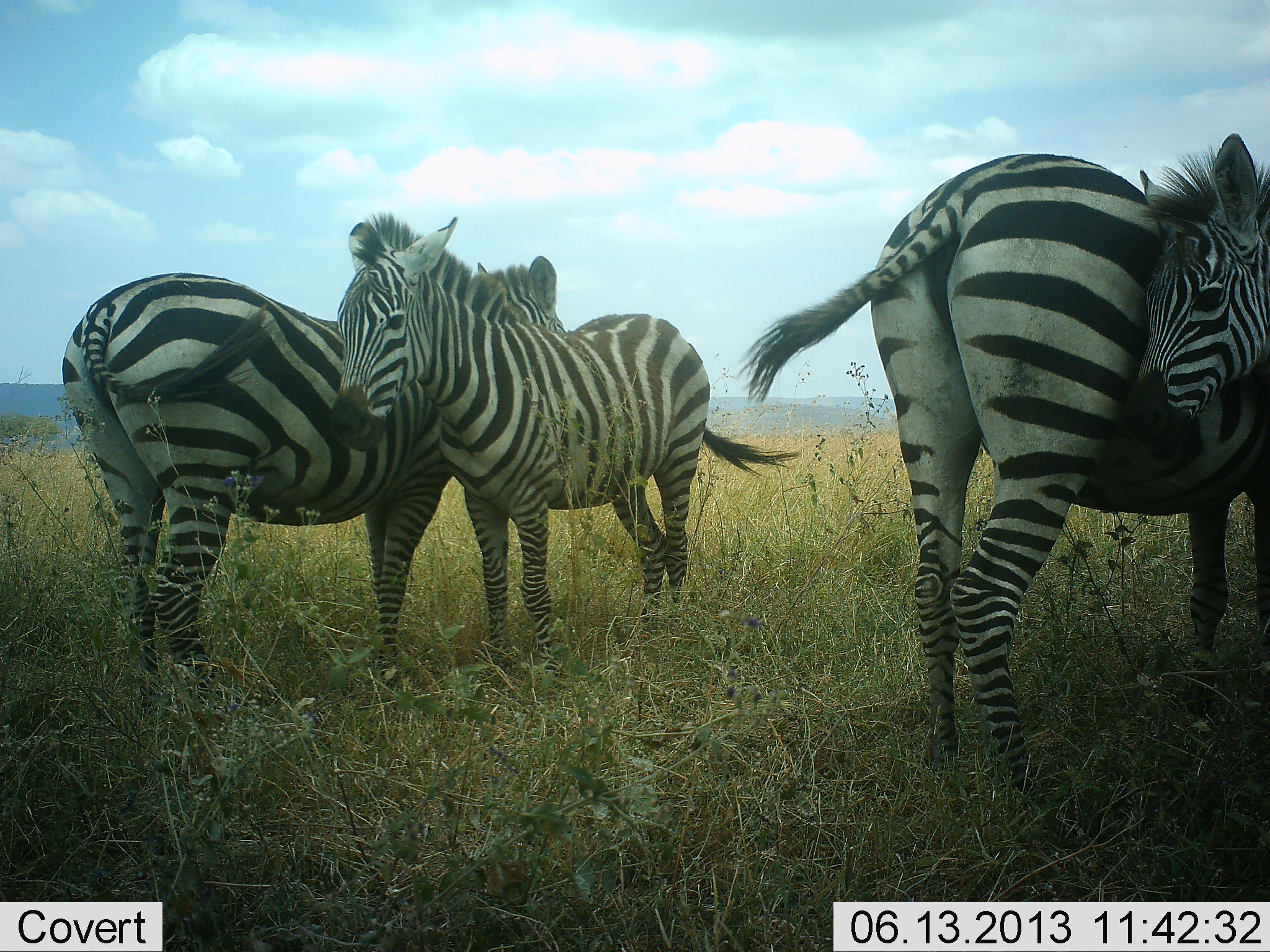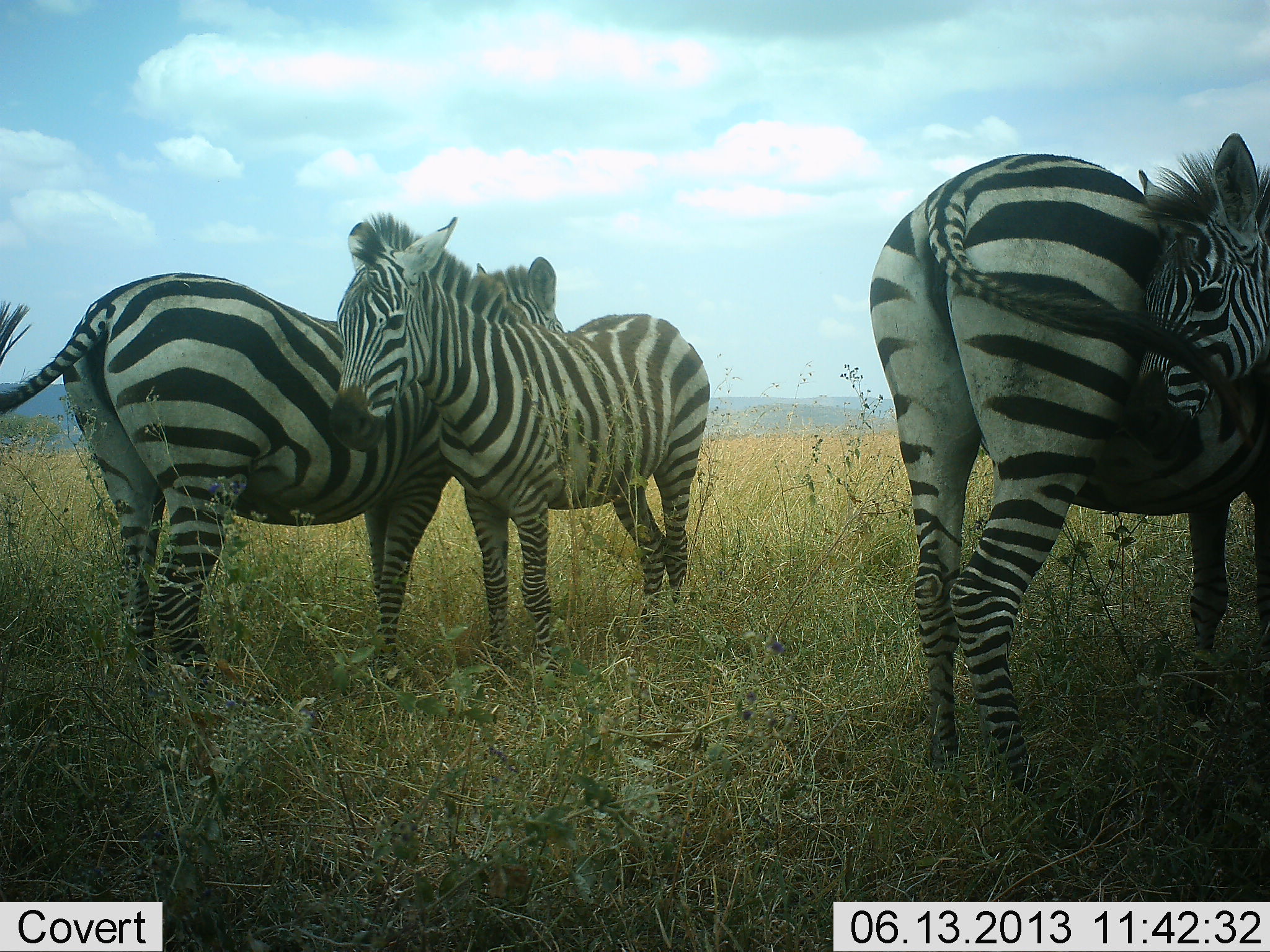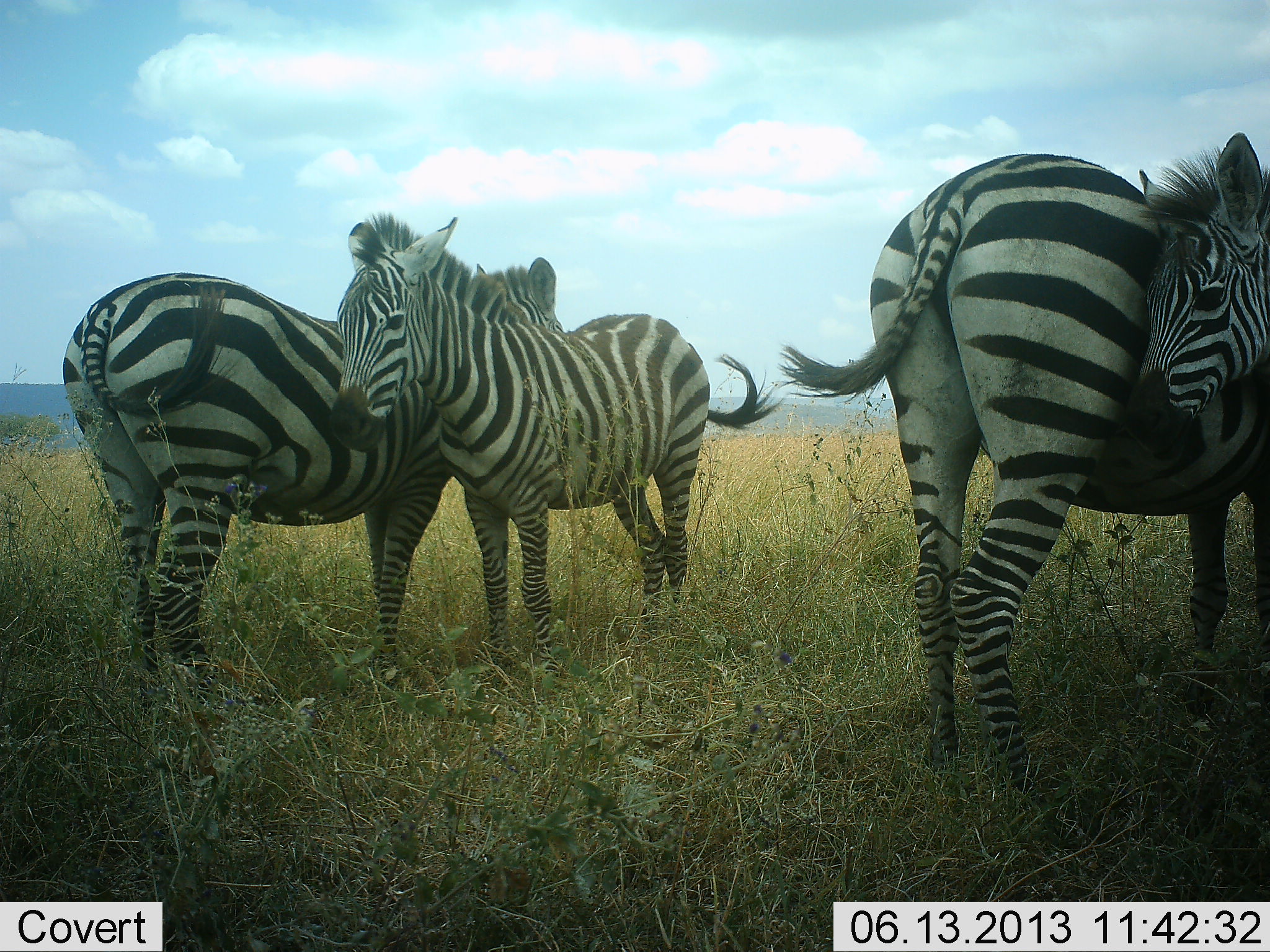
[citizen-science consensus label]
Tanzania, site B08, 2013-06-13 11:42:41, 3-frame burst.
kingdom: Animalia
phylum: Chordata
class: Mammalia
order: Perissodactyla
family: Equidae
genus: Equus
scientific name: Equus quagga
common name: plains zebra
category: zebra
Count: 4.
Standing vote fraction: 86%.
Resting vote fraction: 0%.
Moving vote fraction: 0%.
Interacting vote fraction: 36%.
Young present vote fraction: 36%.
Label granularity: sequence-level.